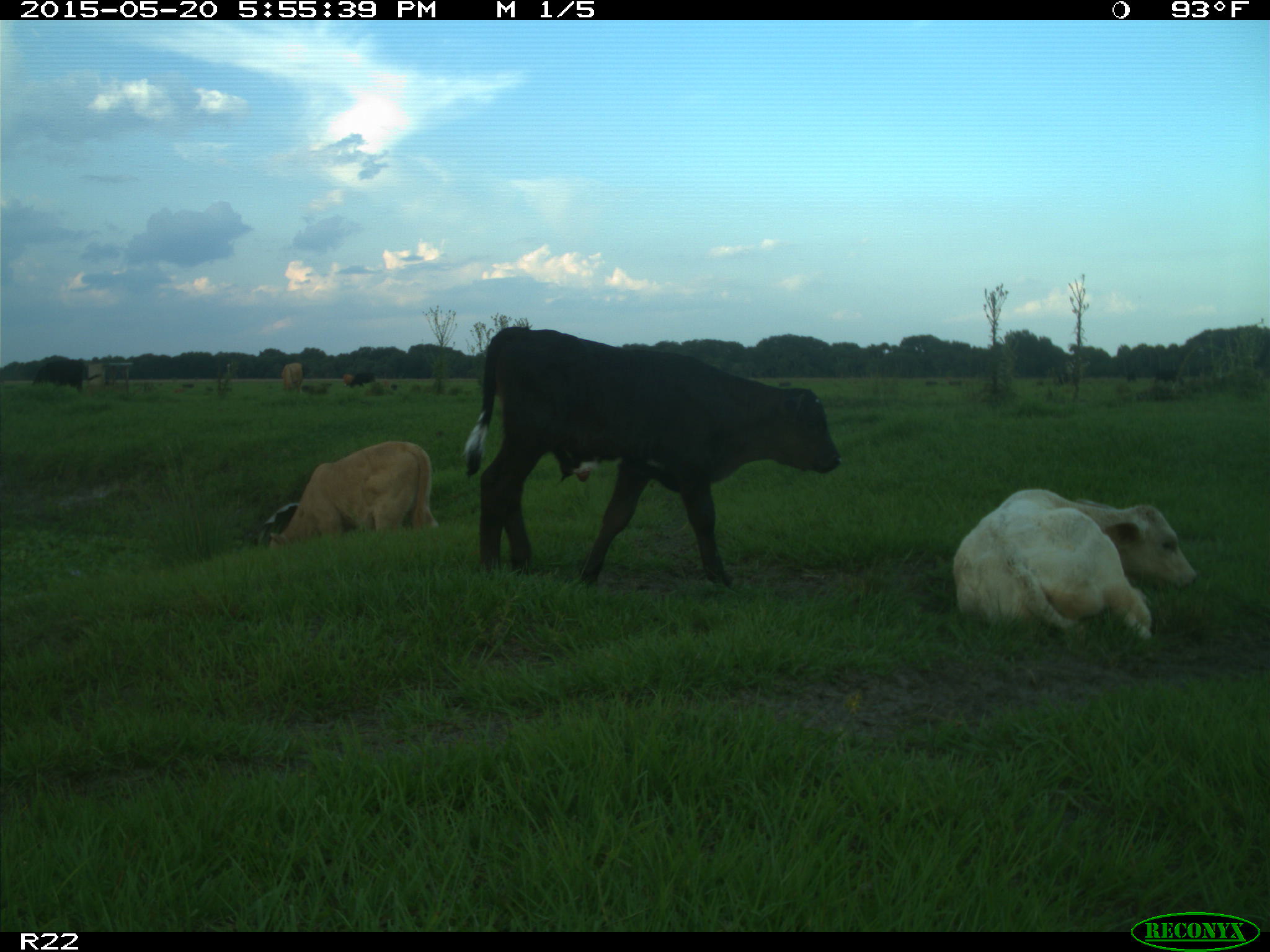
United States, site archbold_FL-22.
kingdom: Animalia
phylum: Chordata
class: Mammalia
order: Artiodactyla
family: Bovidae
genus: Bos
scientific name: Bos taurus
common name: domestic cow